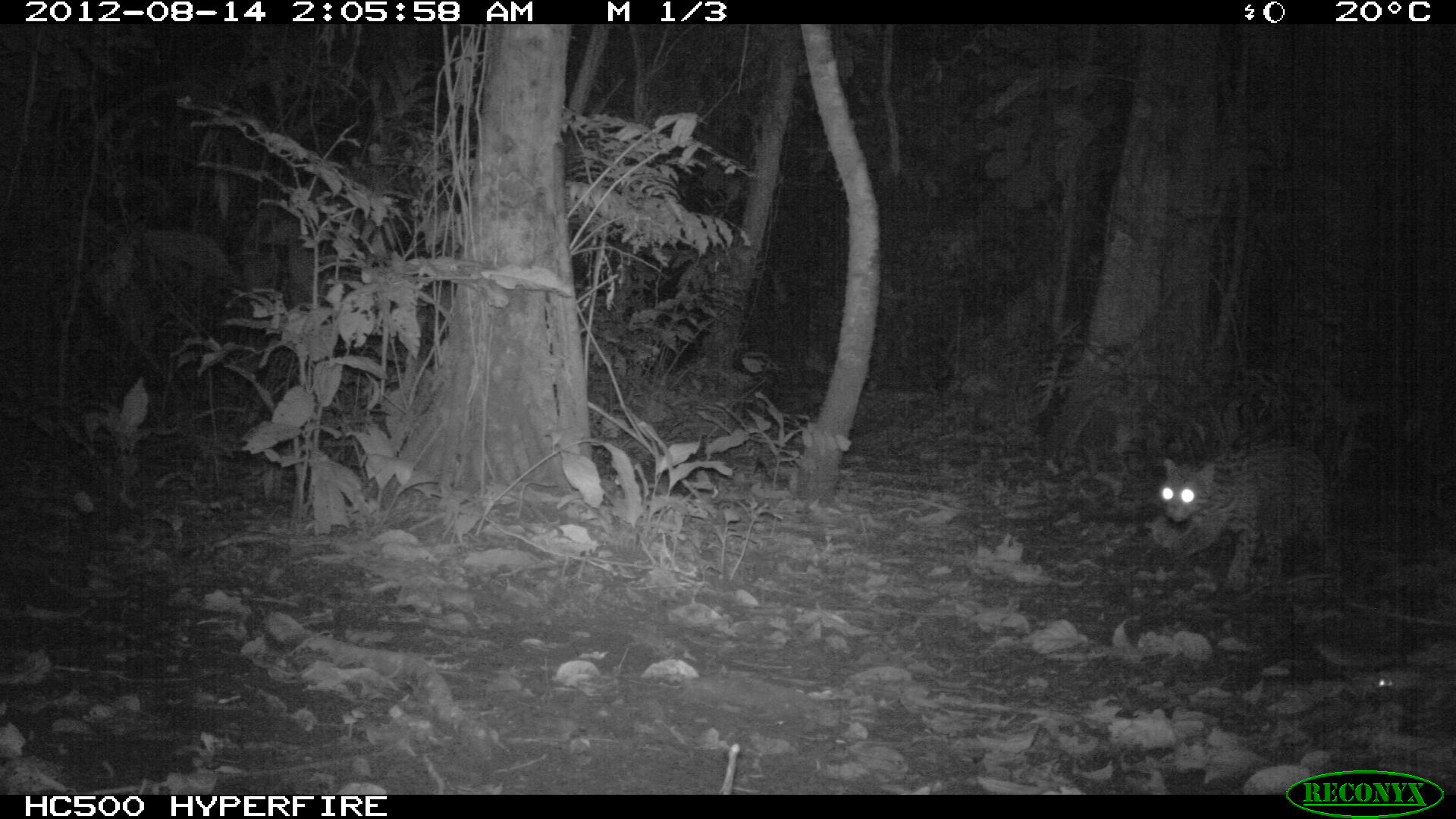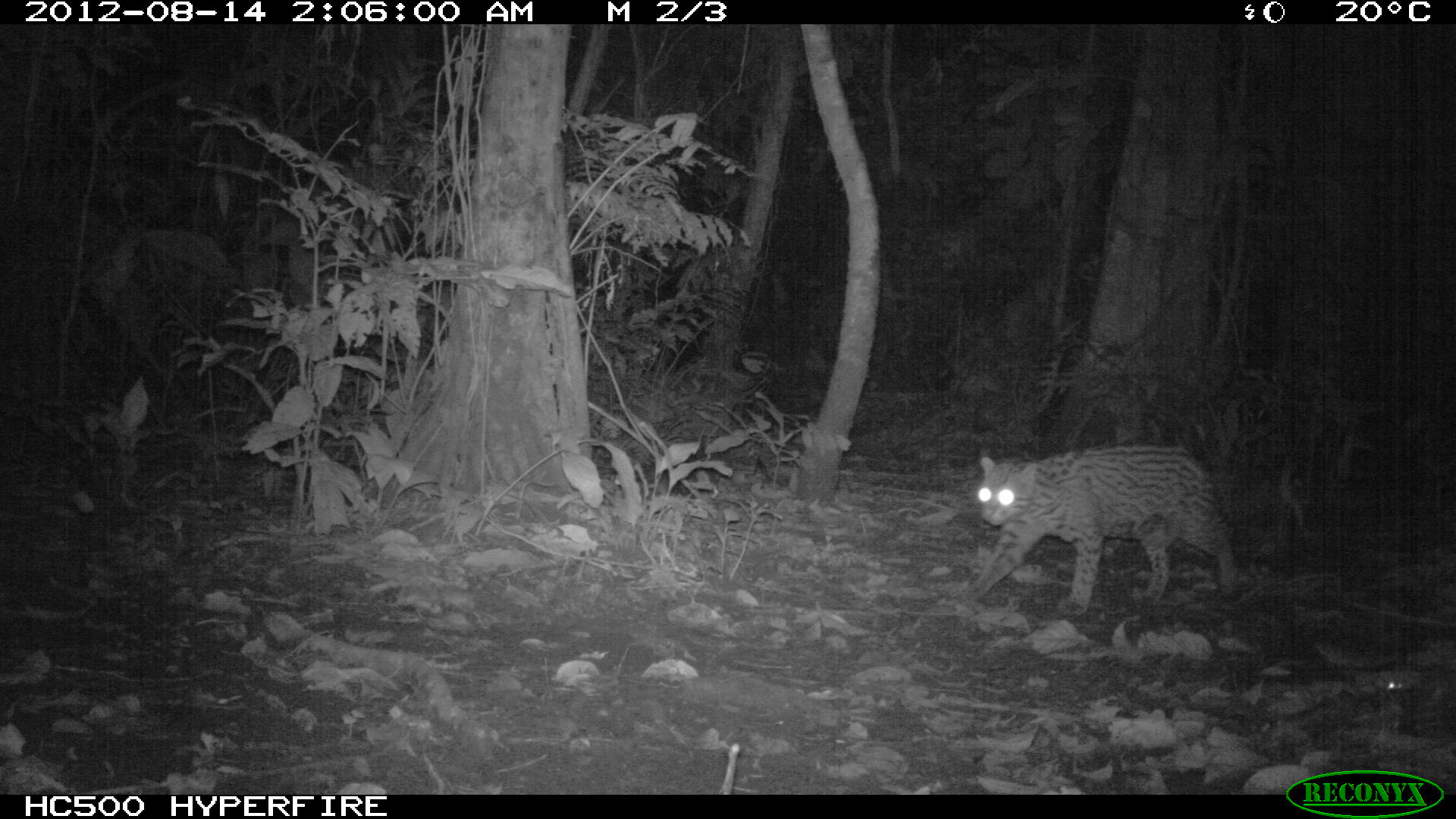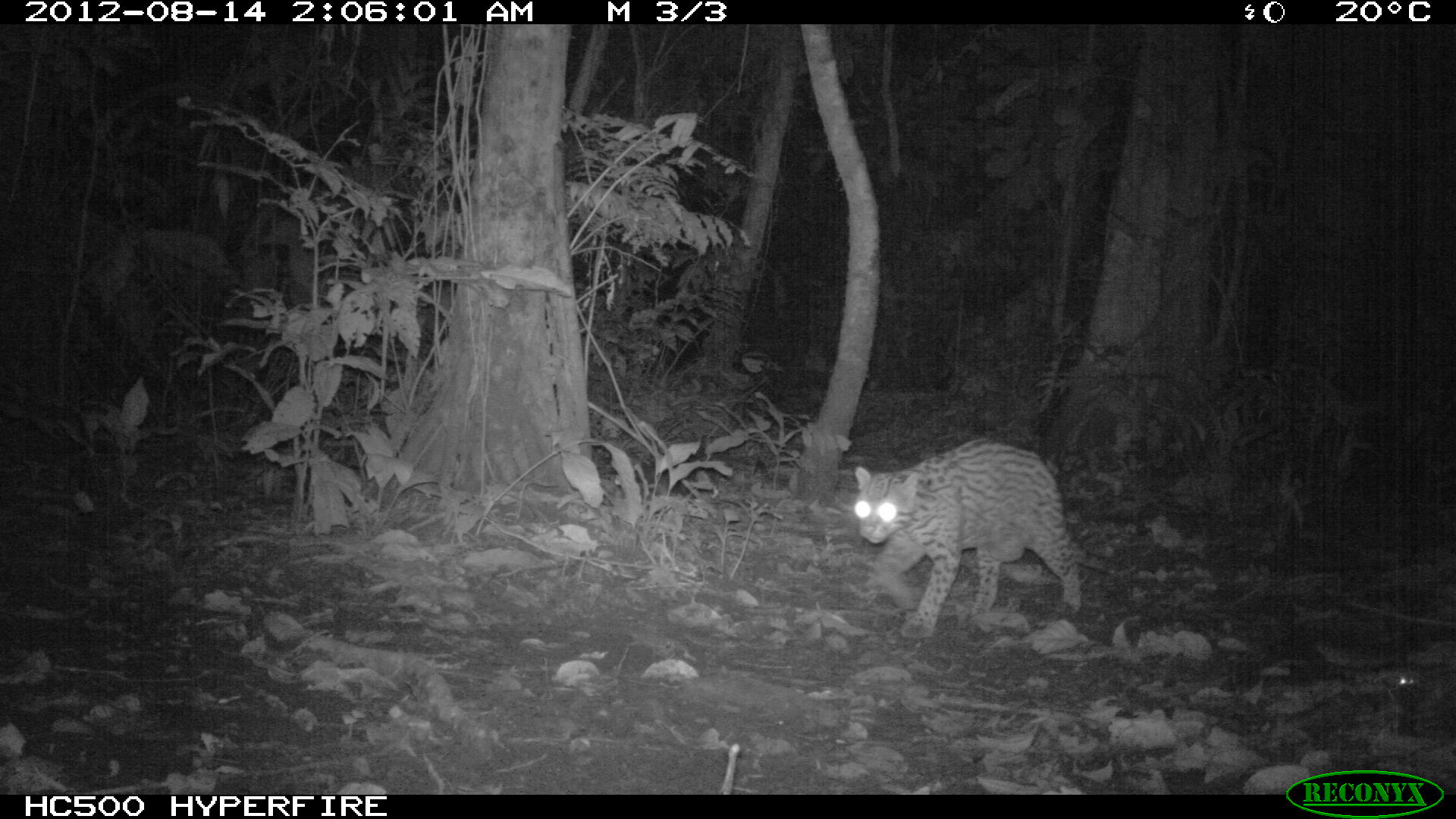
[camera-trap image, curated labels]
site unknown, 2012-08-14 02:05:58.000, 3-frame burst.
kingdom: Animalia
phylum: Chordata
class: Mammalia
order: Carnivora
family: Felidae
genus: Leopardus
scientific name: Leopardus pardalis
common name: ocelot